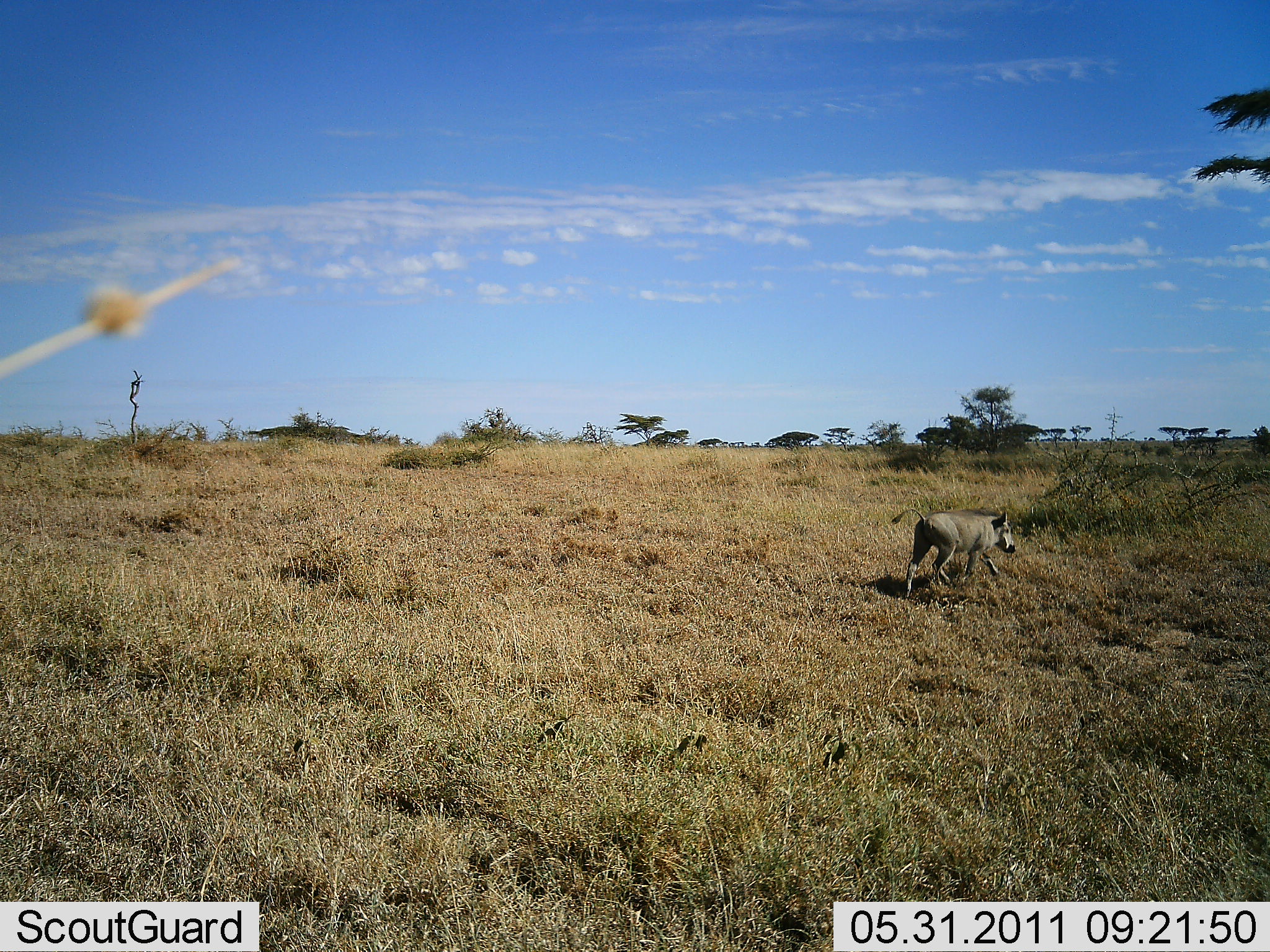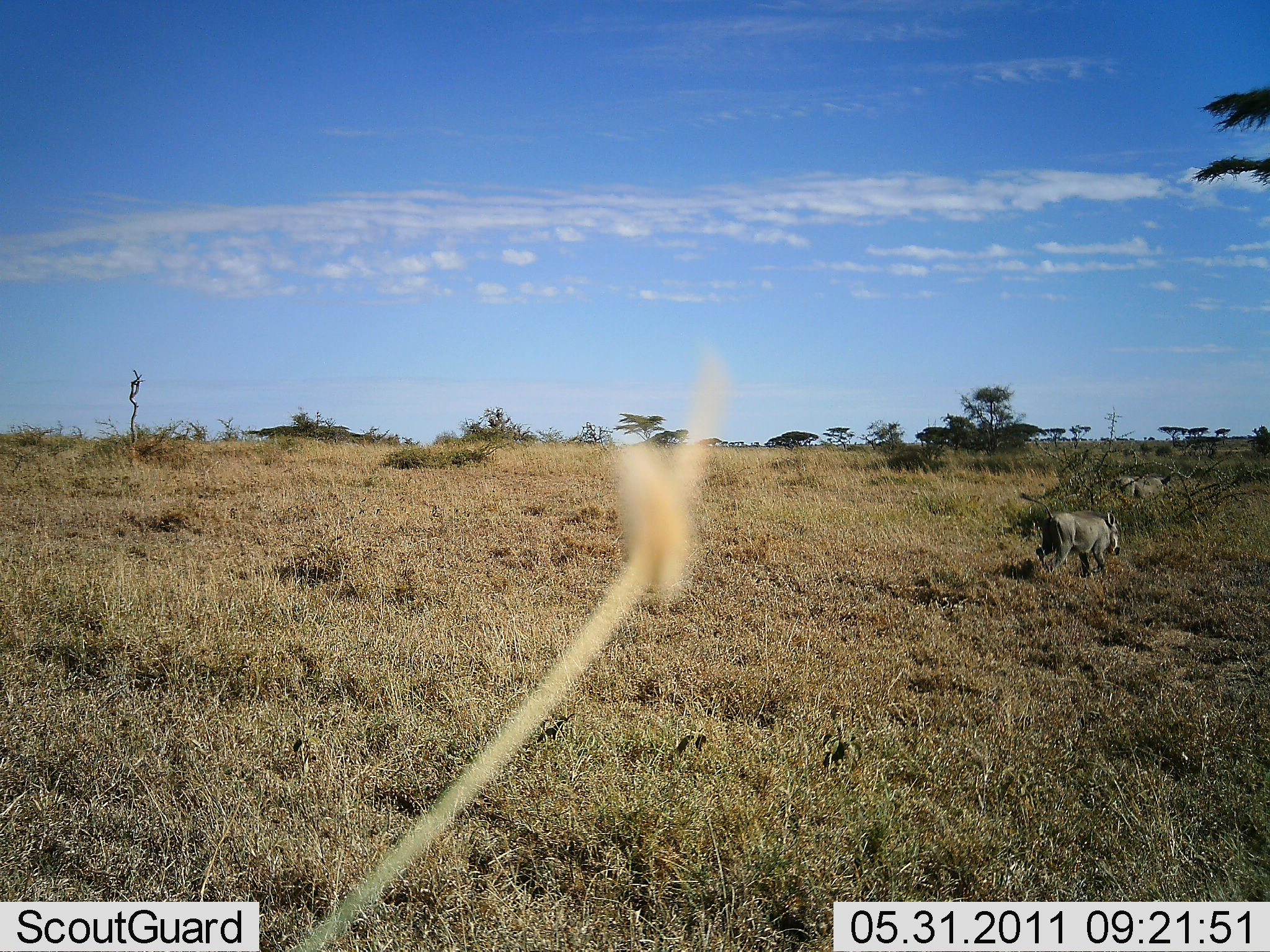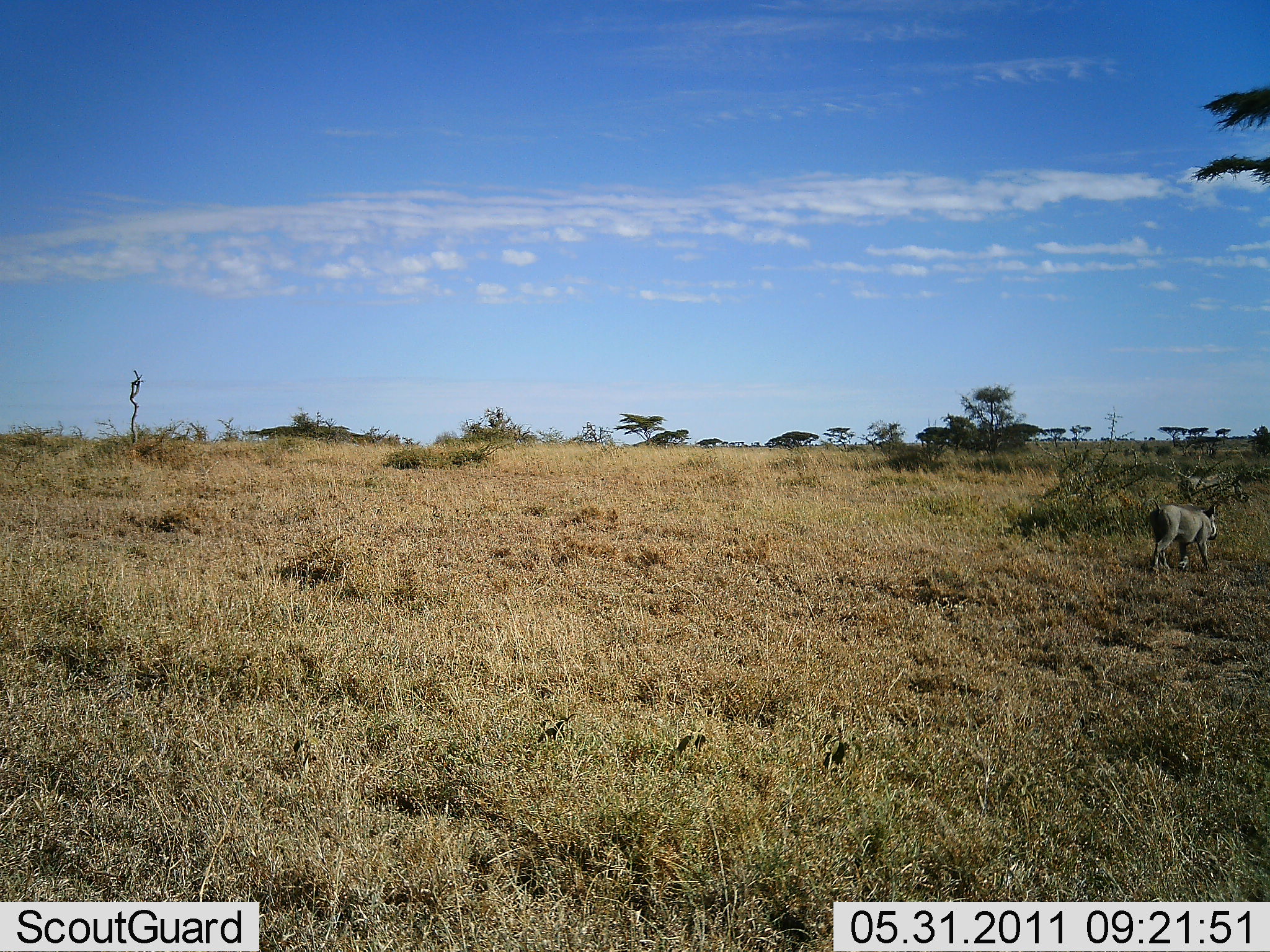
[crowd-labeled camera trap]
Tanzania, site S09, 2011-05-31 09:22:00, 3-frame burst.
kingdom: Animalia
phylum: Chordata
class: Mammalia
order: Artiodactyla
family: Suidae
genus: Phacochoerus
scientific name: Phacochoerus africanus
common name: warthog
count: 2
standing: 0%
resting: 0%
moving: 100%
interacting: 0%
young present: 0%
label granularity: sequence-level